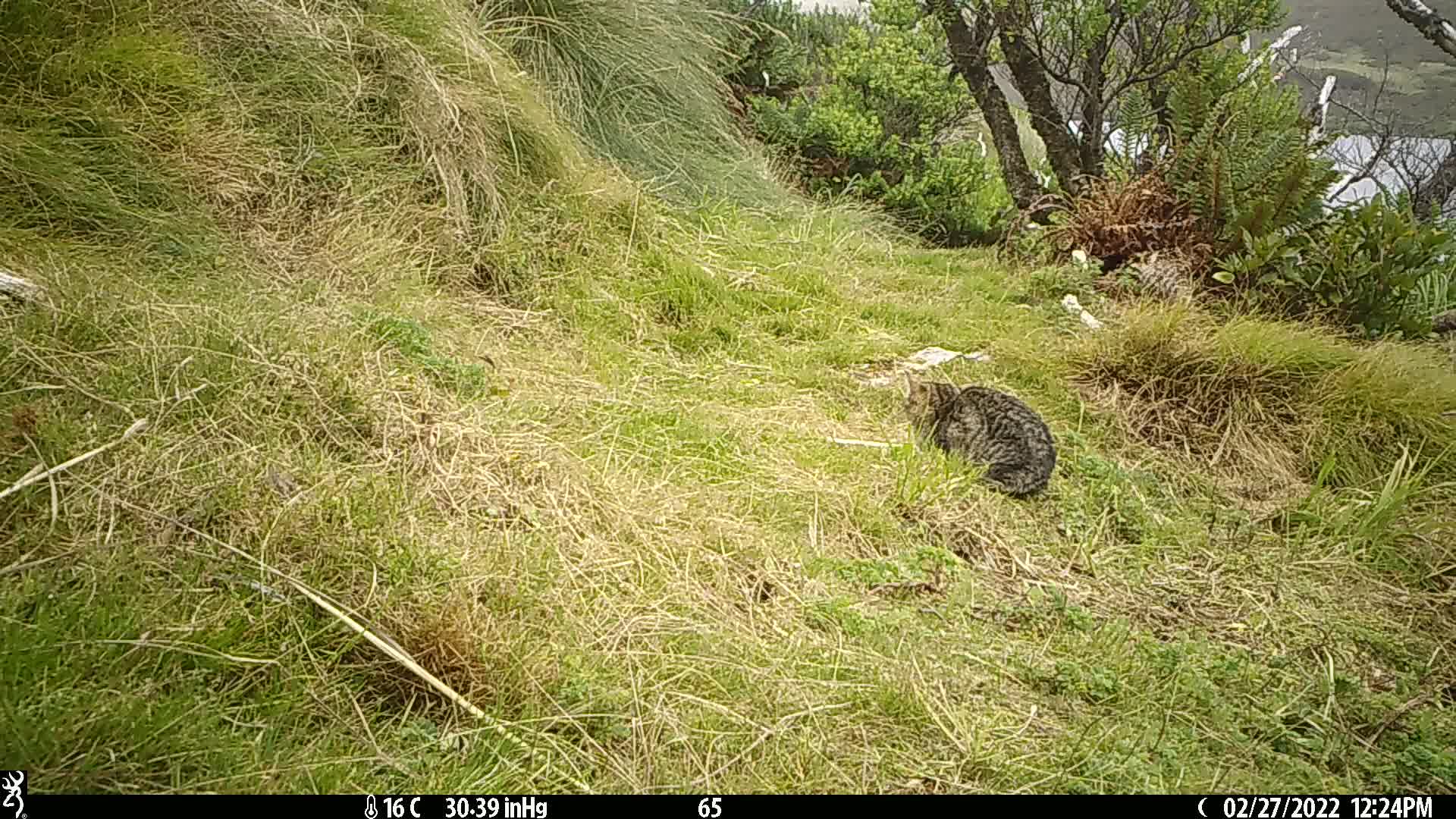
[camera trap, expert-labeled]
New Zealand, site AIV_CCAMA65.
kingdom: Animalia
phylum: Chordata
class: Mammalia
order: Carnivora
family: Felidae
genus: Felis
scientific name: Felis catus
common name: domestic cat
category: cat